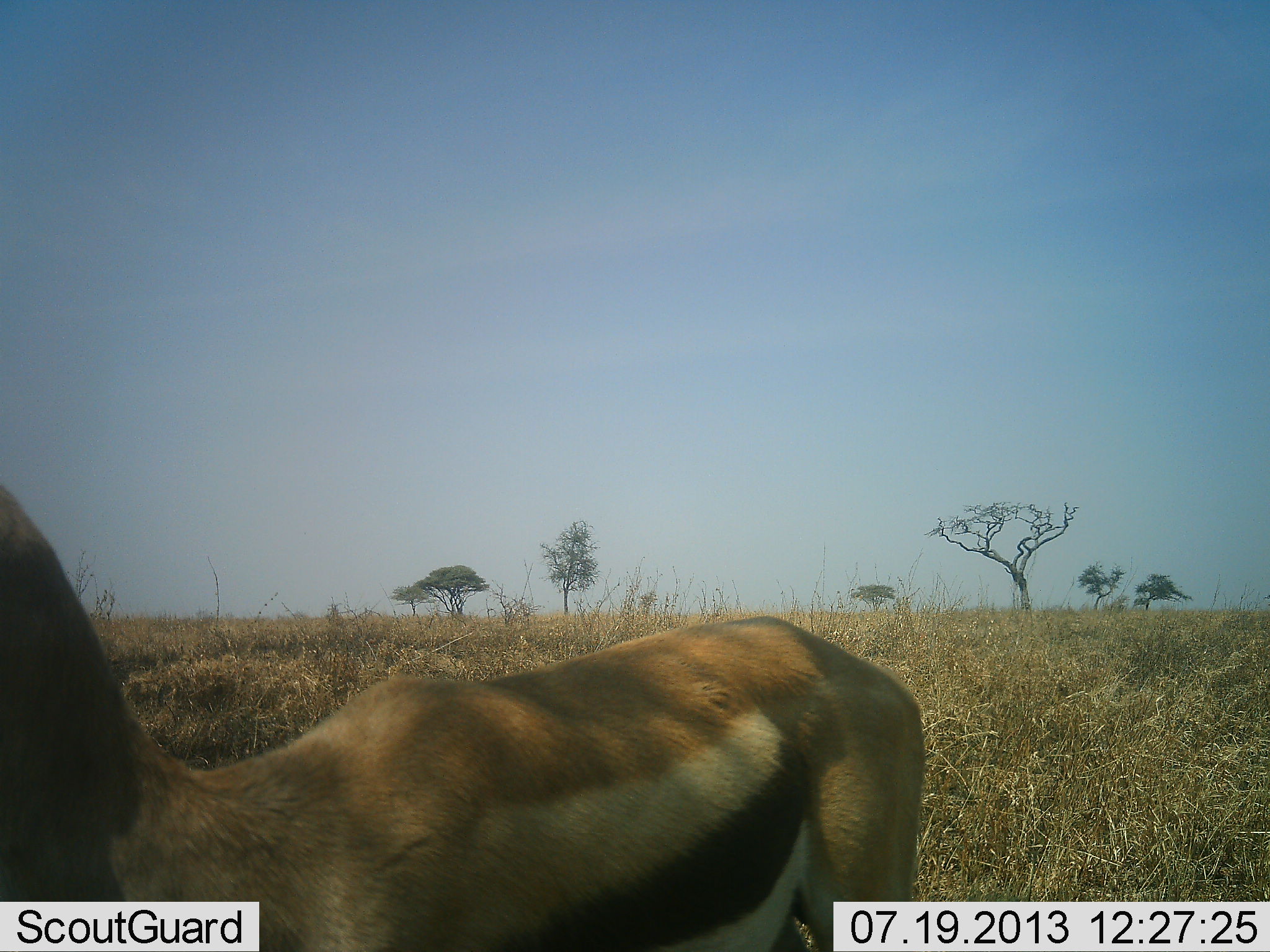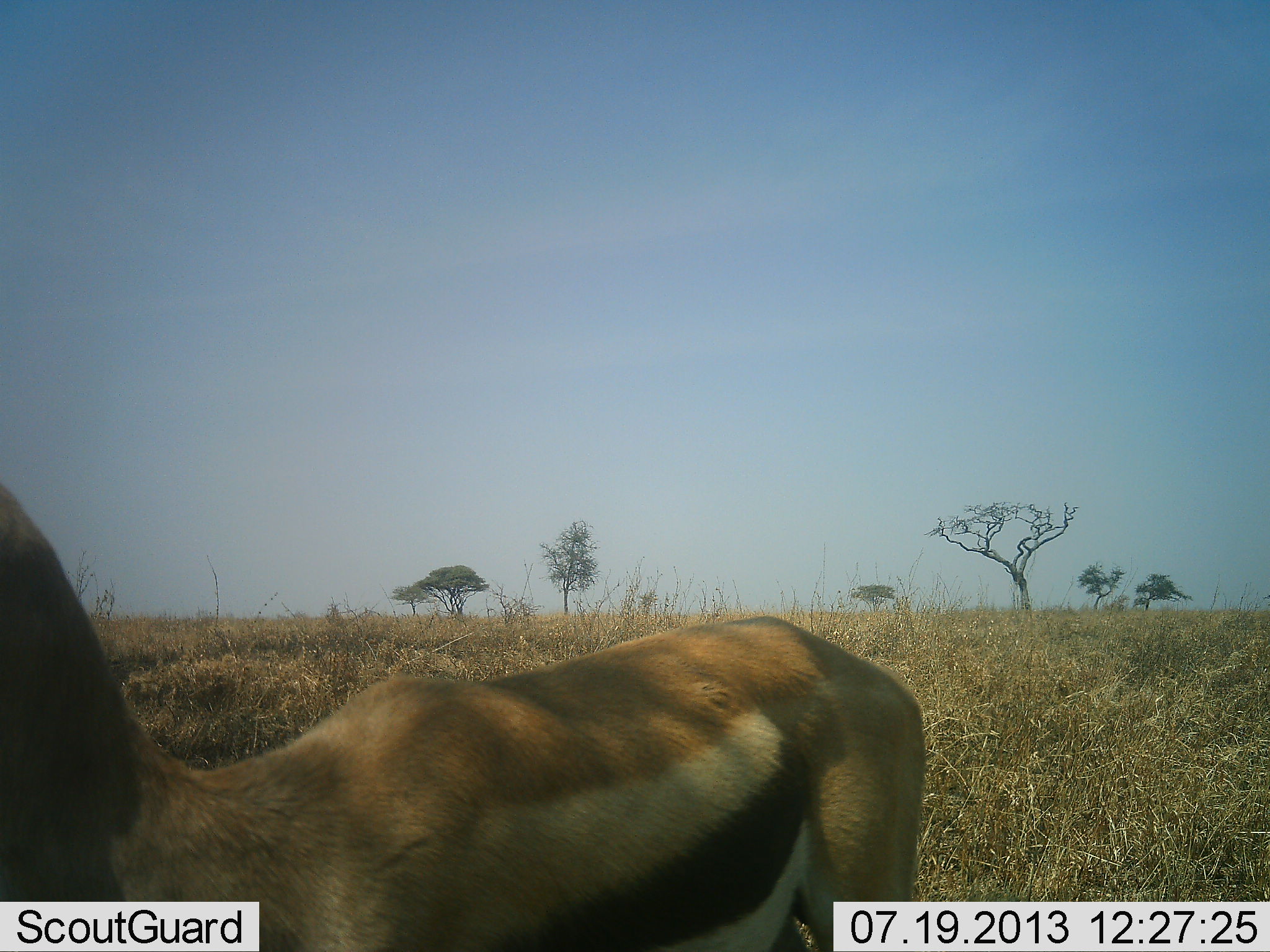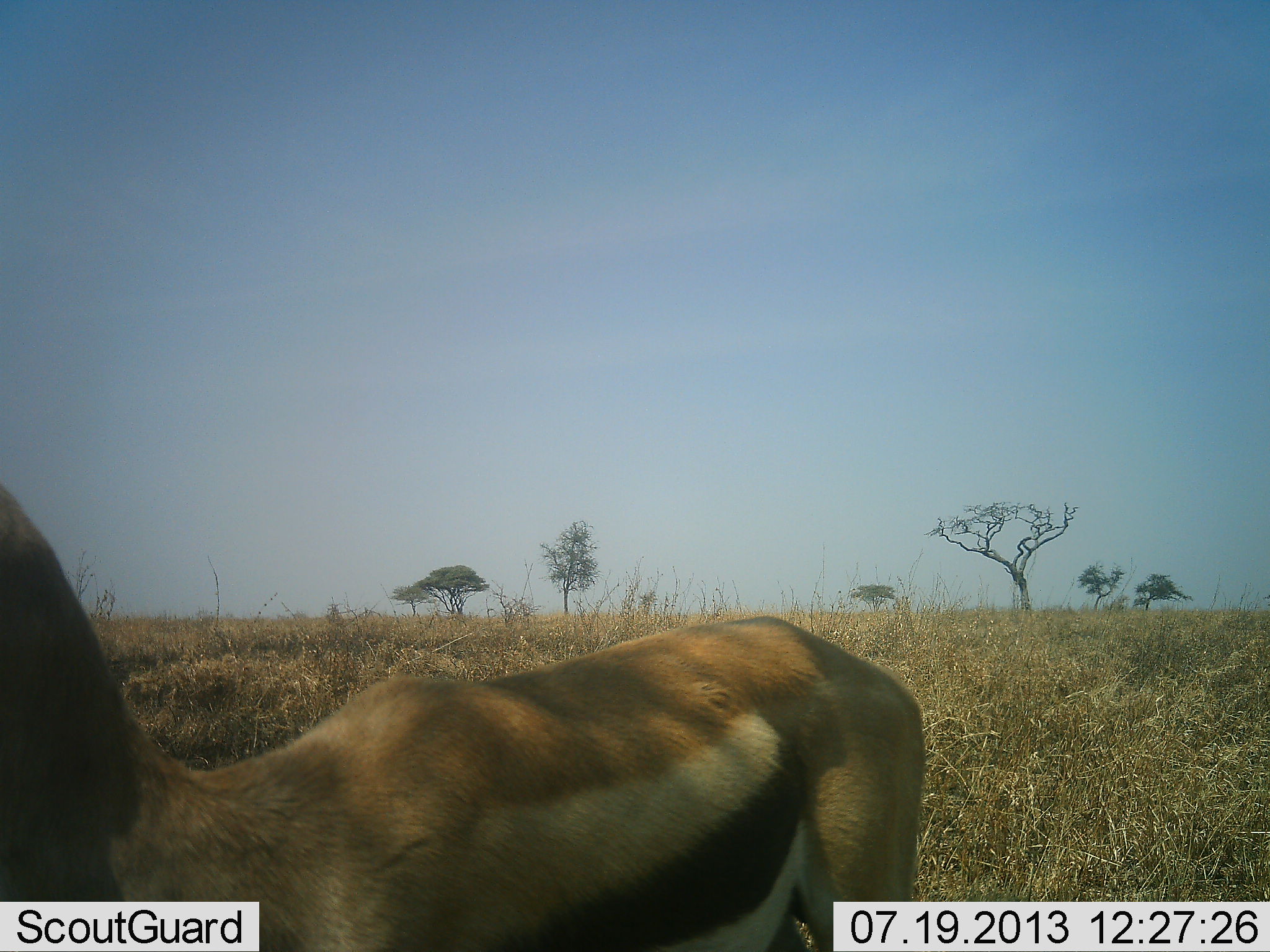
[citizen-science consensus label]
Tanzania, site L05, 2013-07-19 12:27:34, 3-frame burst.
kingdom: Animalia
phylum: Chordata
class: Mammalia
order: Artiodactyla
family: Bovidae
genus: Eudorcas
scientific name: Eudorcas thomsonii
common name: thomson's gazelle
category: gazellethomsons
Gazellethomsons (thomson's gazelle) (Eudorcas thomsonii), count 1. Behavior (volunteer vote fractions): standing 91%, resting 3%, moving 6%, interacting 0%. Young present (vote fraction): 0%. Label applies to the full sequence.